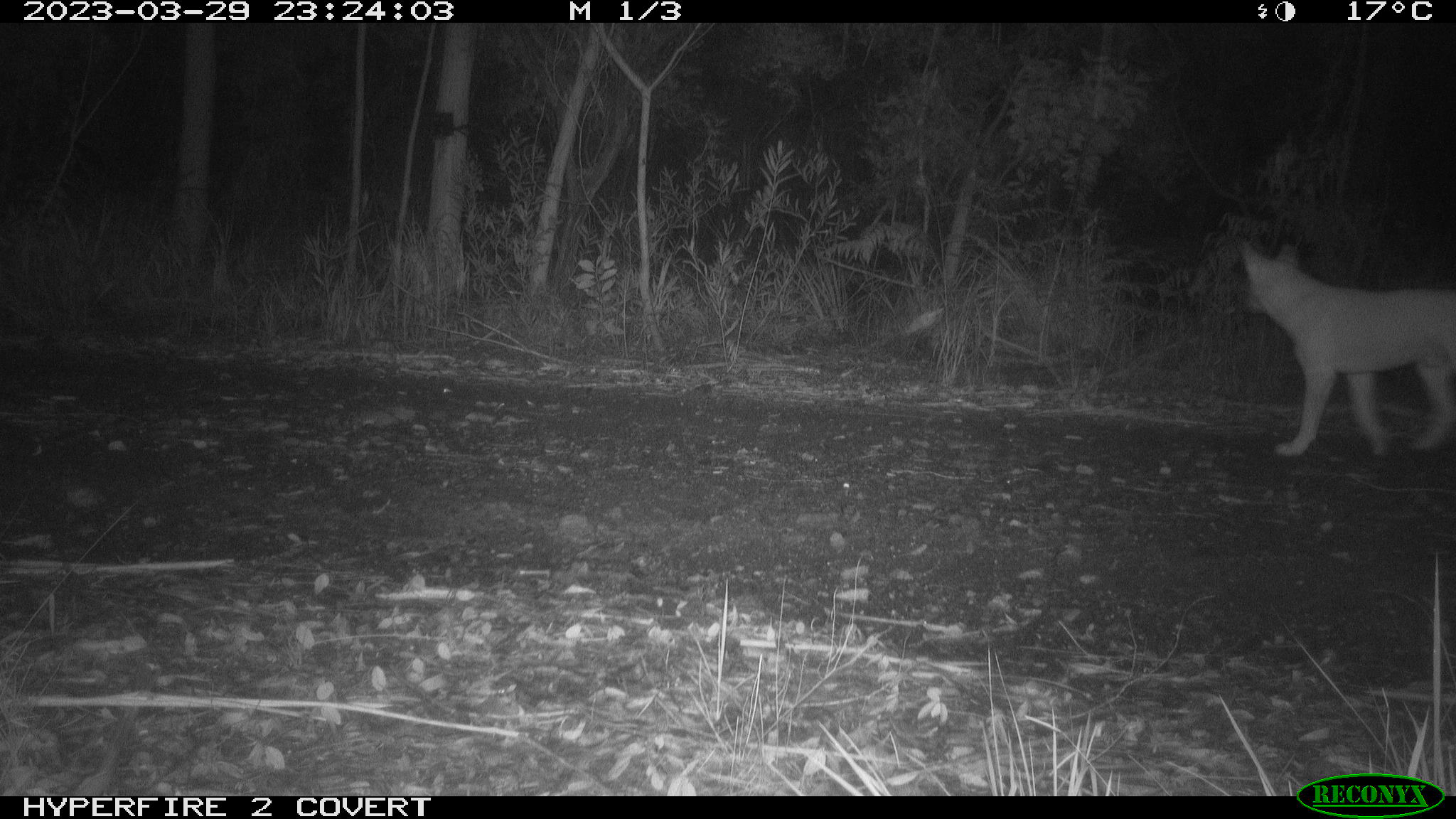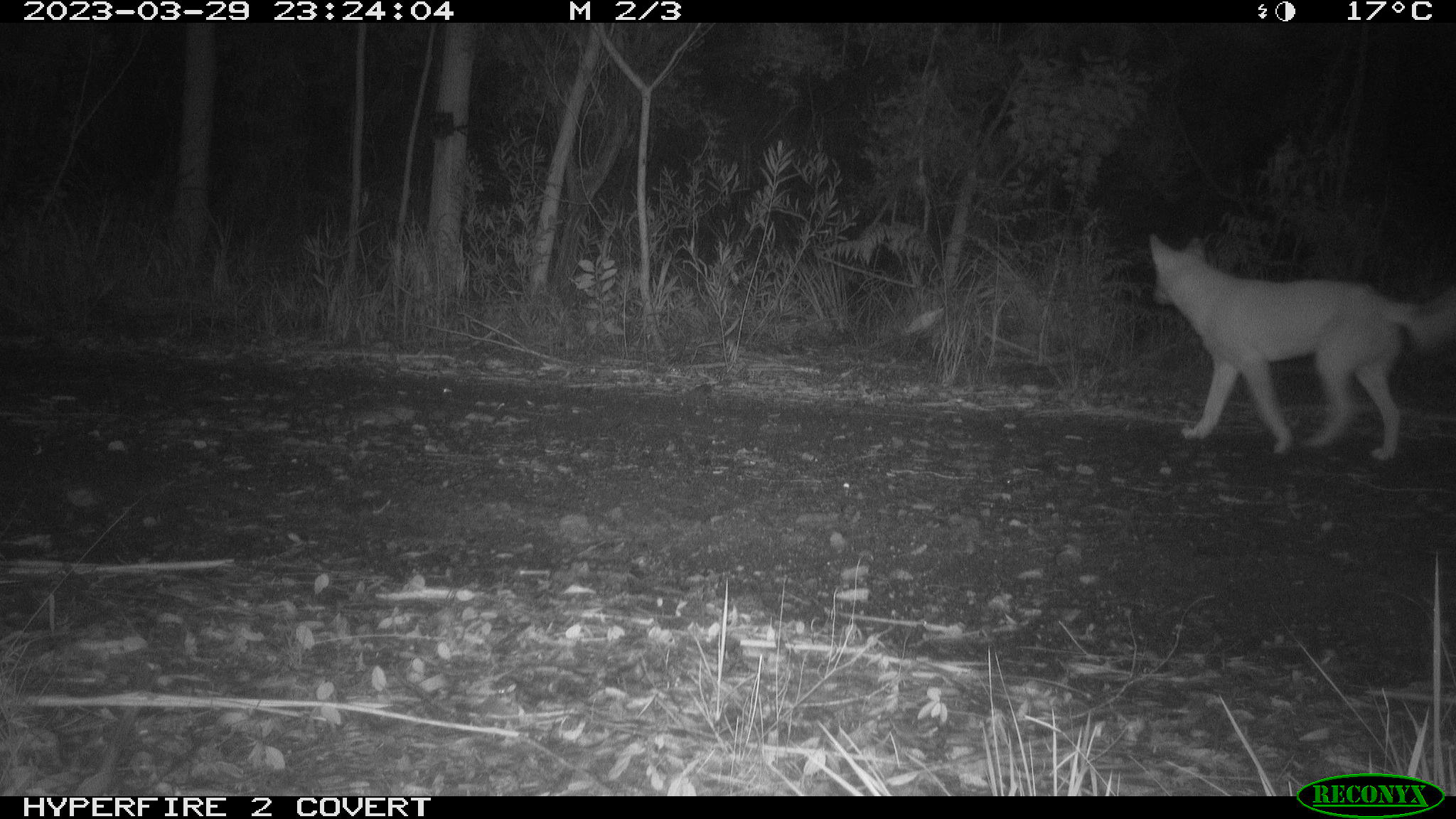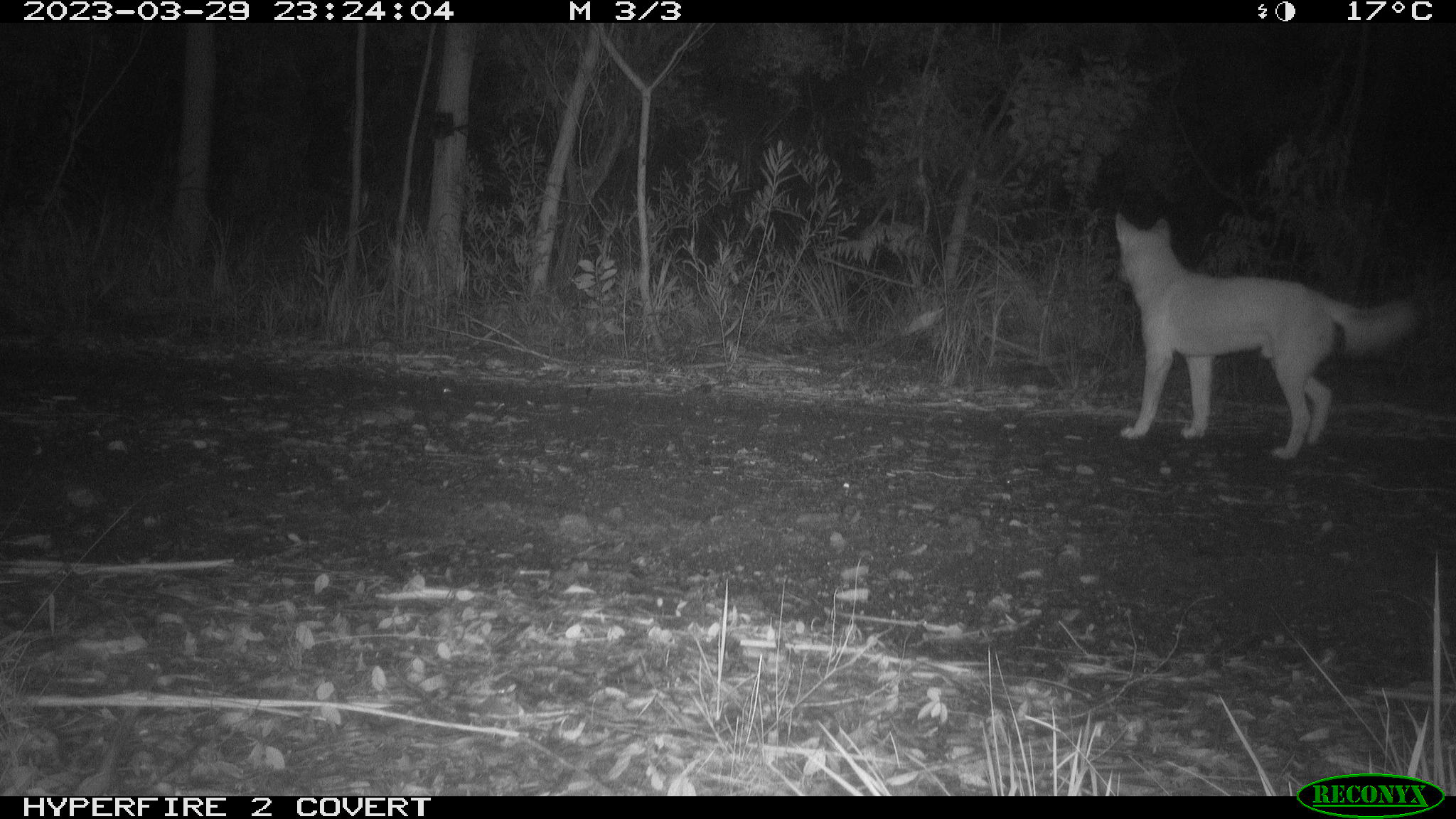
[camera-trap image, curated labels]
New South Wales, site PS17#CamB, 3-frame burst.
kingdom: Animalia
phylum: Chordata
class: Mammalia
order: Carnivora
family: Canidae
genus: Canis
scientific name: Canis familiaris dingo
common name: dingo